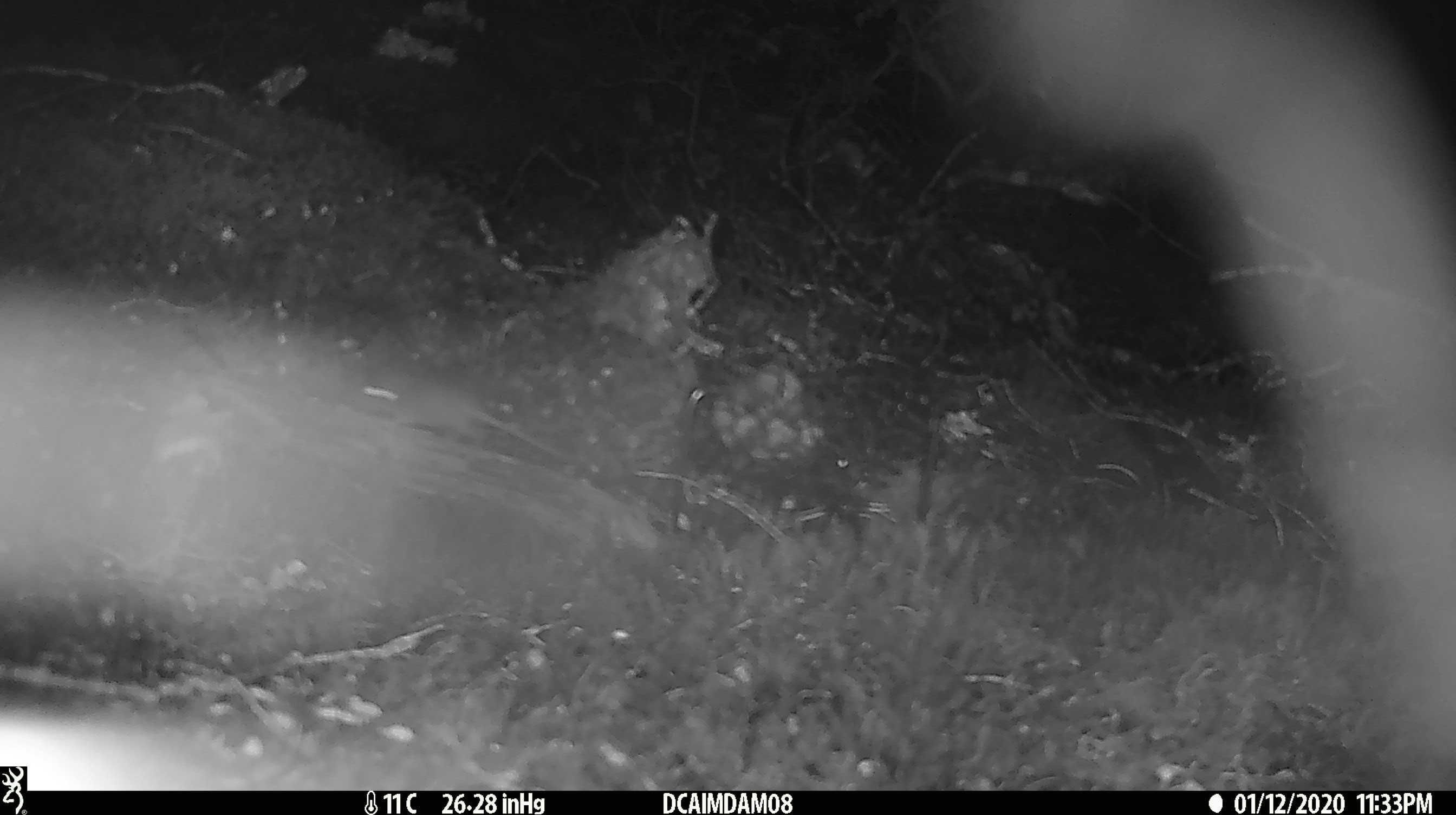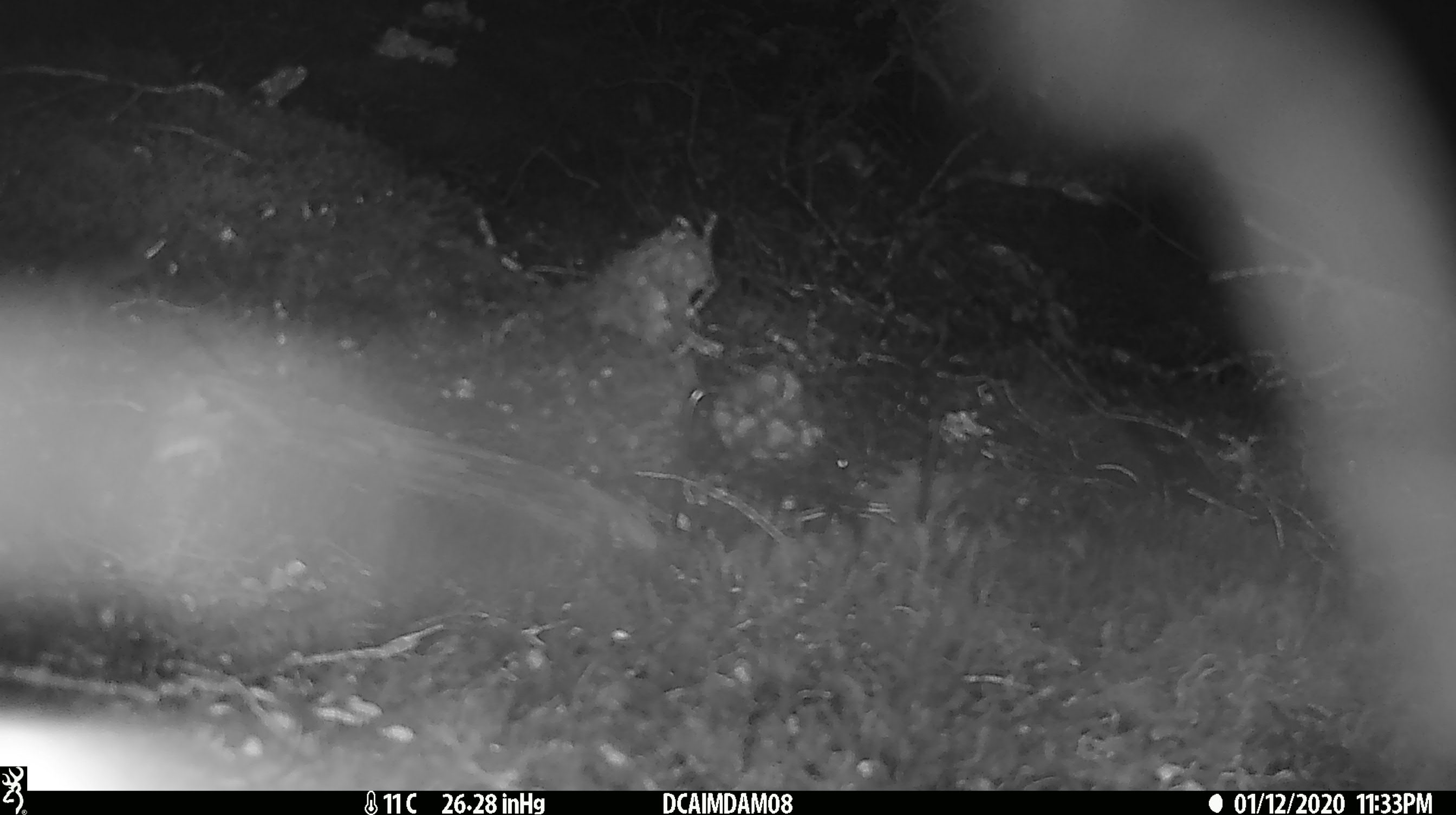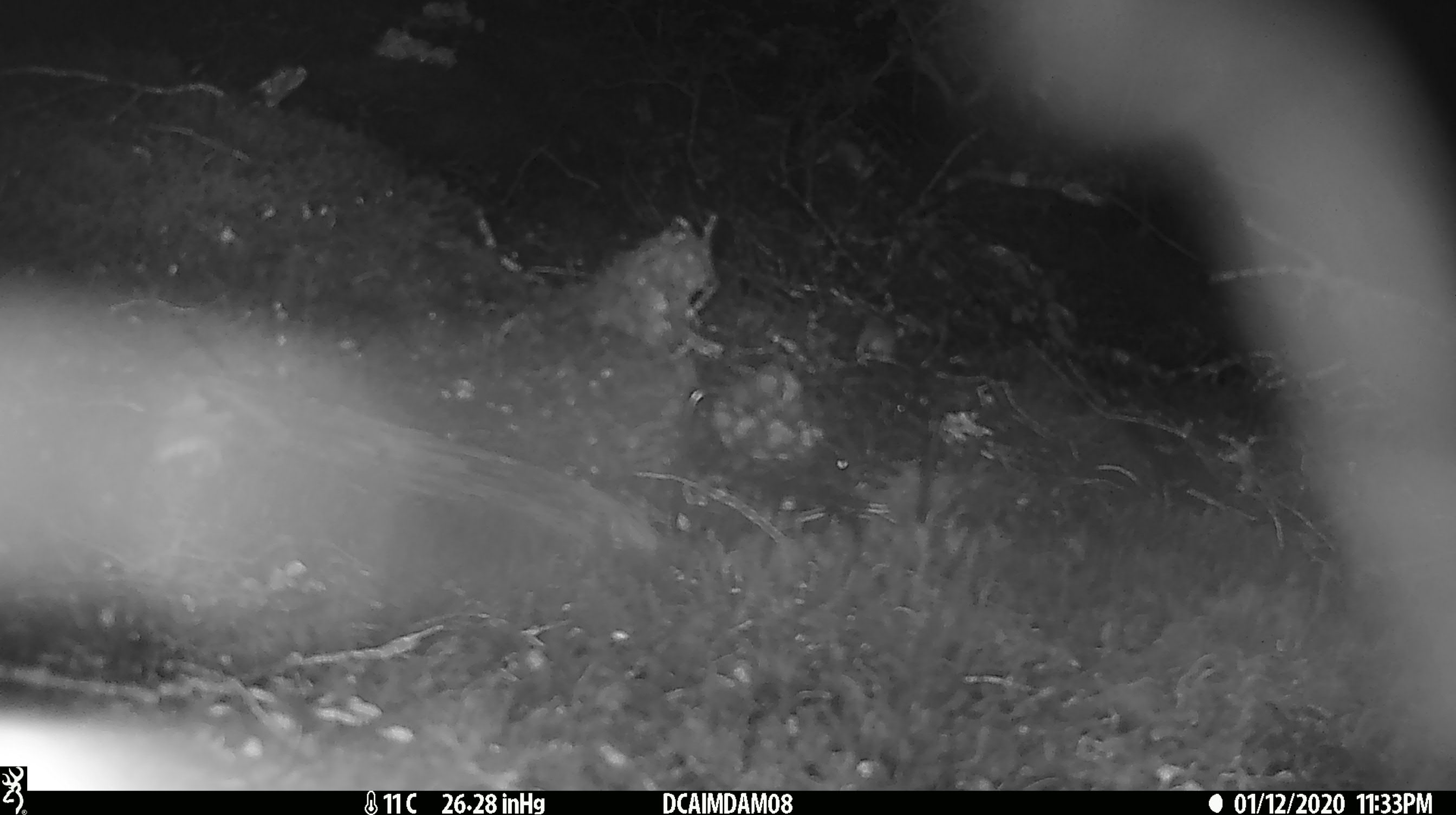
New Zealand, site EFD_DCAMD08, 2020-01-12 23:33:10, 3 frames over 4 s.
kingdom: Animalia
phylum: Chordata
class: Mammalia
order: Rodentia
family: Muridae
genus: Mus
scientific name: Mus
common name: mouse